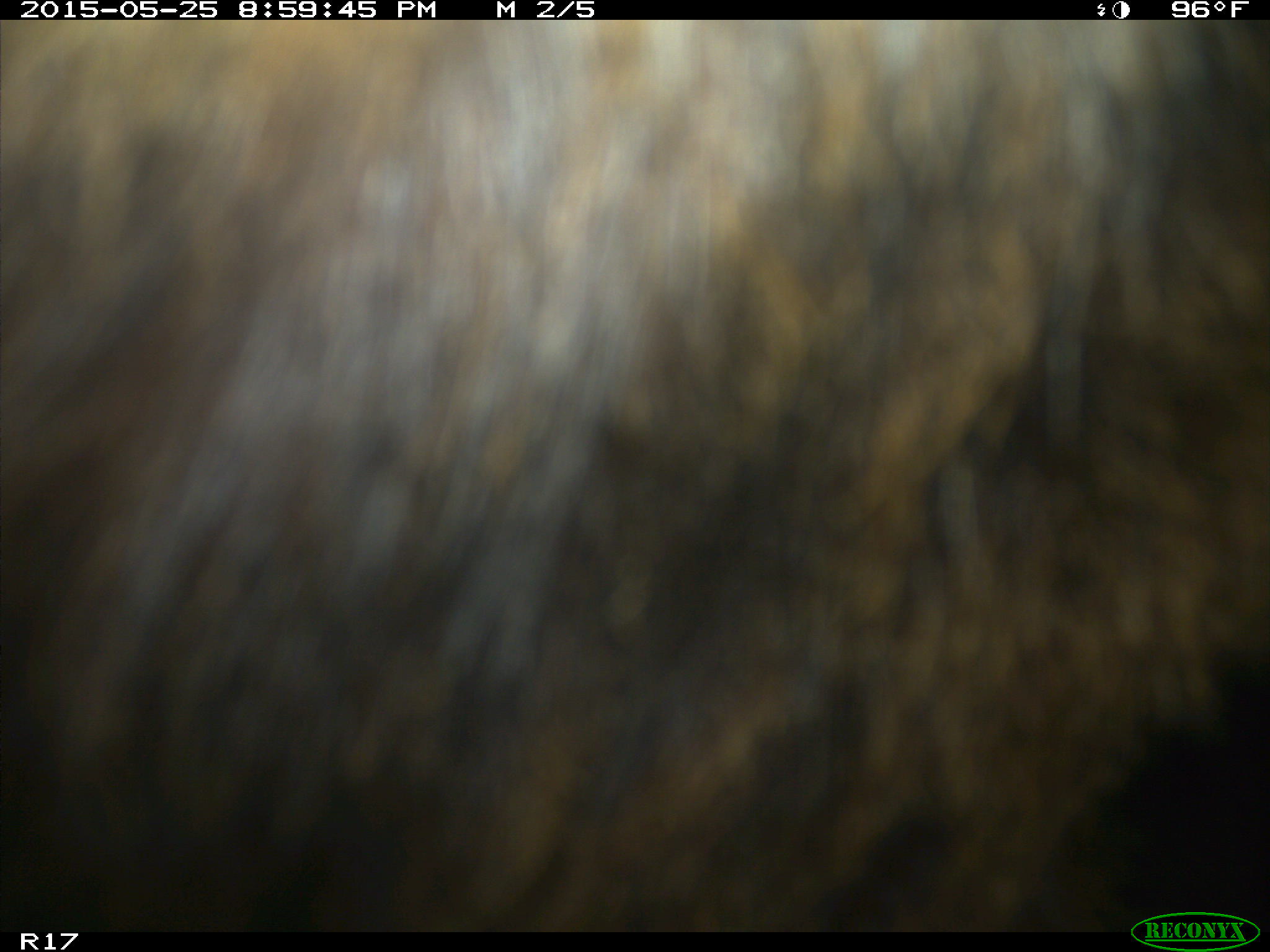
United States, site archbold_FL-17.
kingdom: Animalia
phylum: Chordata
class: Mammalia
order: Artiodactyla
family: Bovidae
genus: Bos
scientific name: Bos taurus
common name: domestic cow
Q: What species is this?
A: Bos taurus (domestic cow).